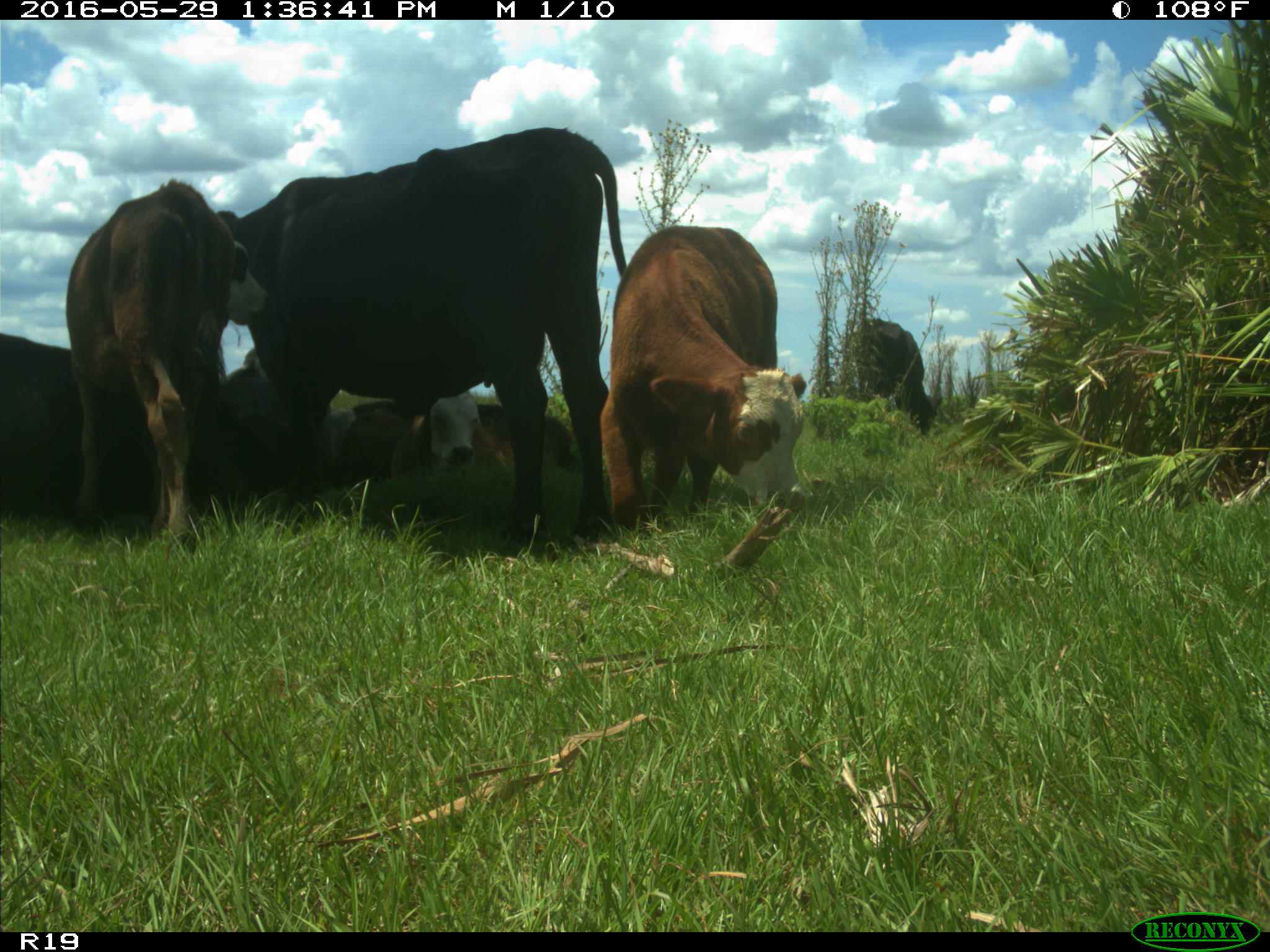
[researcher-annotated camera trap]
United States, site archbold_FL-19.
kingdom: Animalia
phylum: Chordata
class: Mammalia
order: Artiodactyla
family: Bovidae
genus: Bos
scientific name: Bos taurus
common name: domestic cow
Bos taurus (domestic cow).